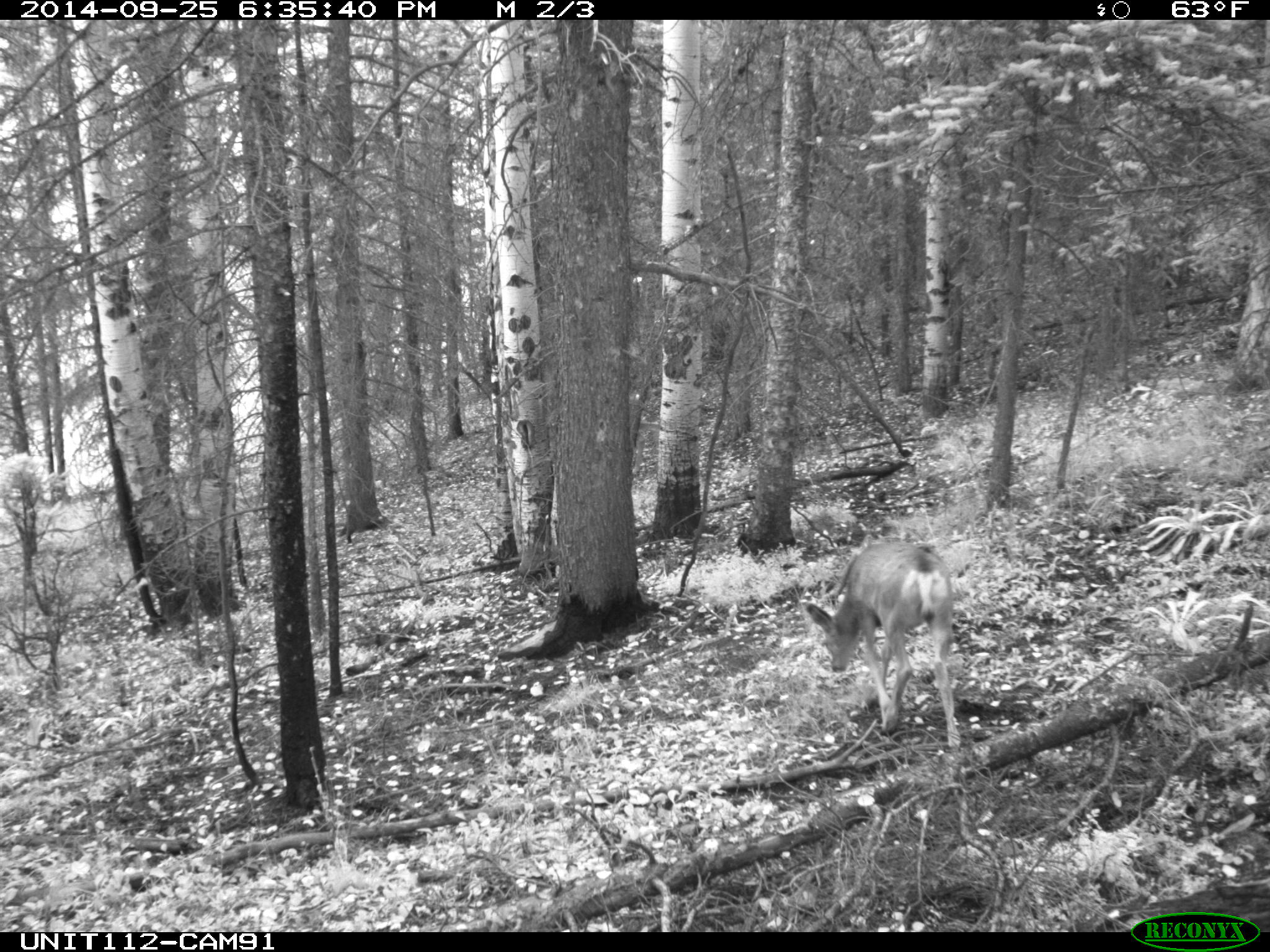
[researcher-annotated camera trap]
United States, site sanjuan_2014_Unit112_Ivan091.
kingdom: Animalia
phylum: Chordata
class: Mammalia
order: Artiodactyla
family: Cervidae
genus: Odocoileus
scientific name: Odocoileus hemionus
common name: mule deer